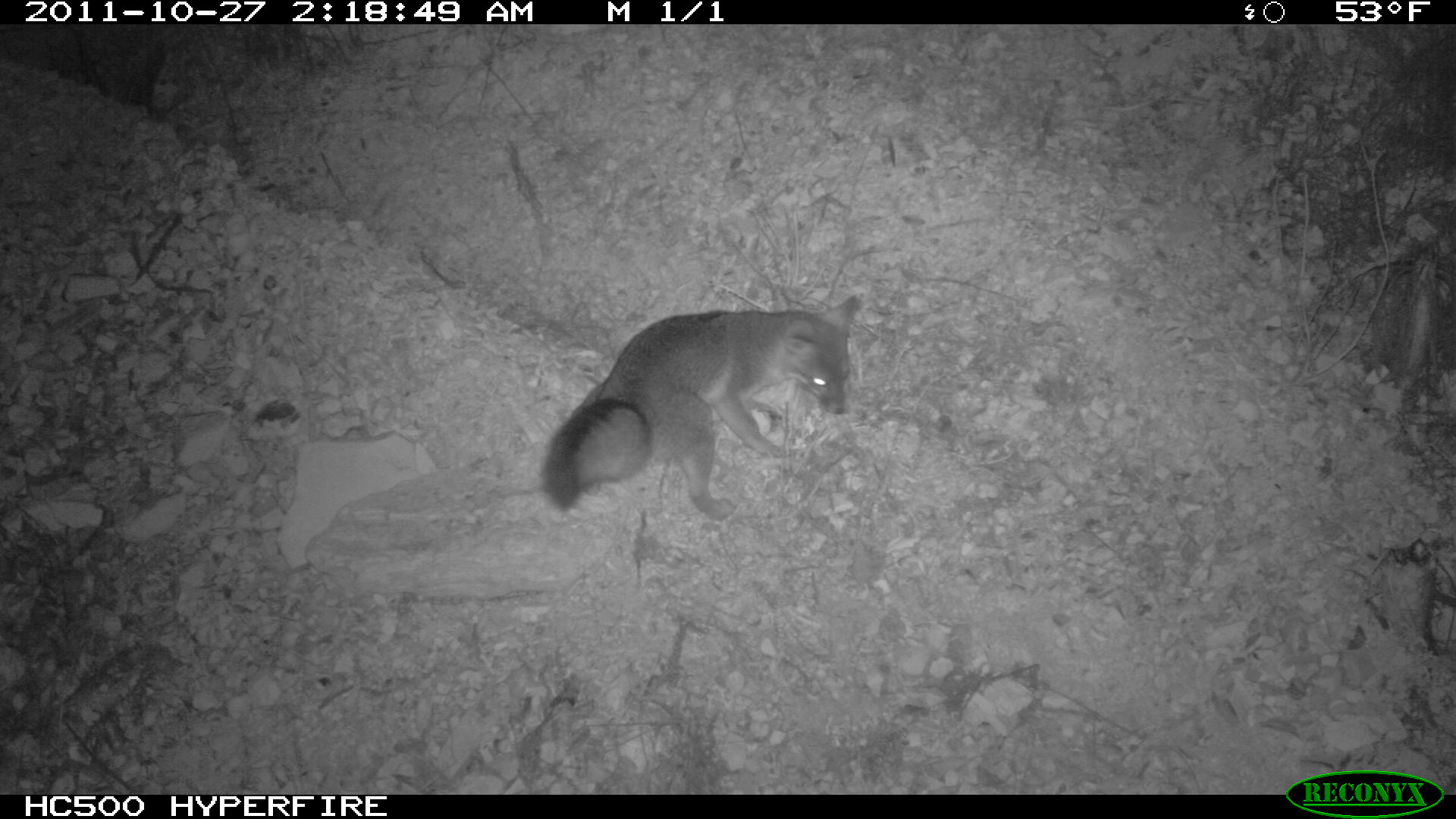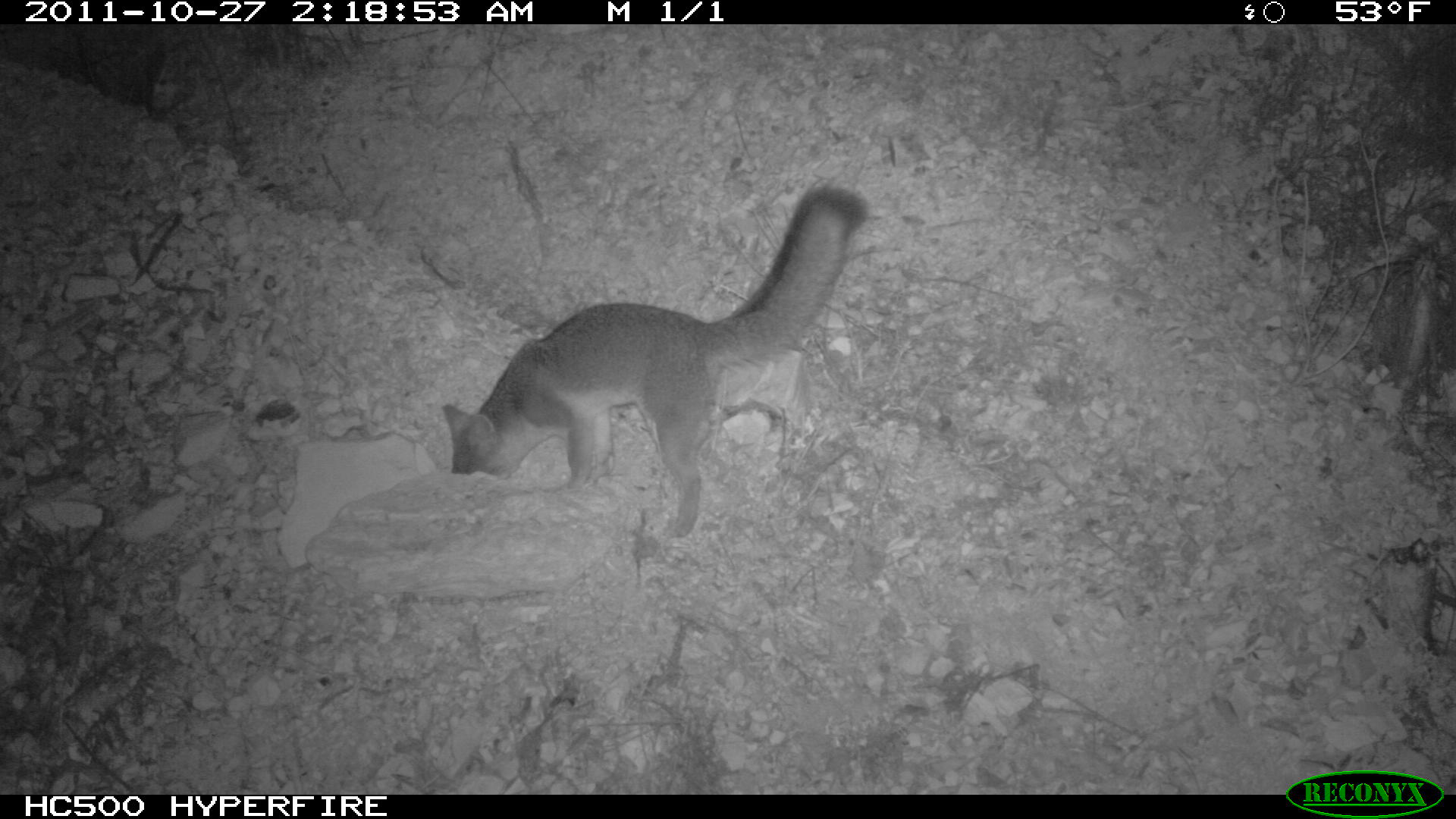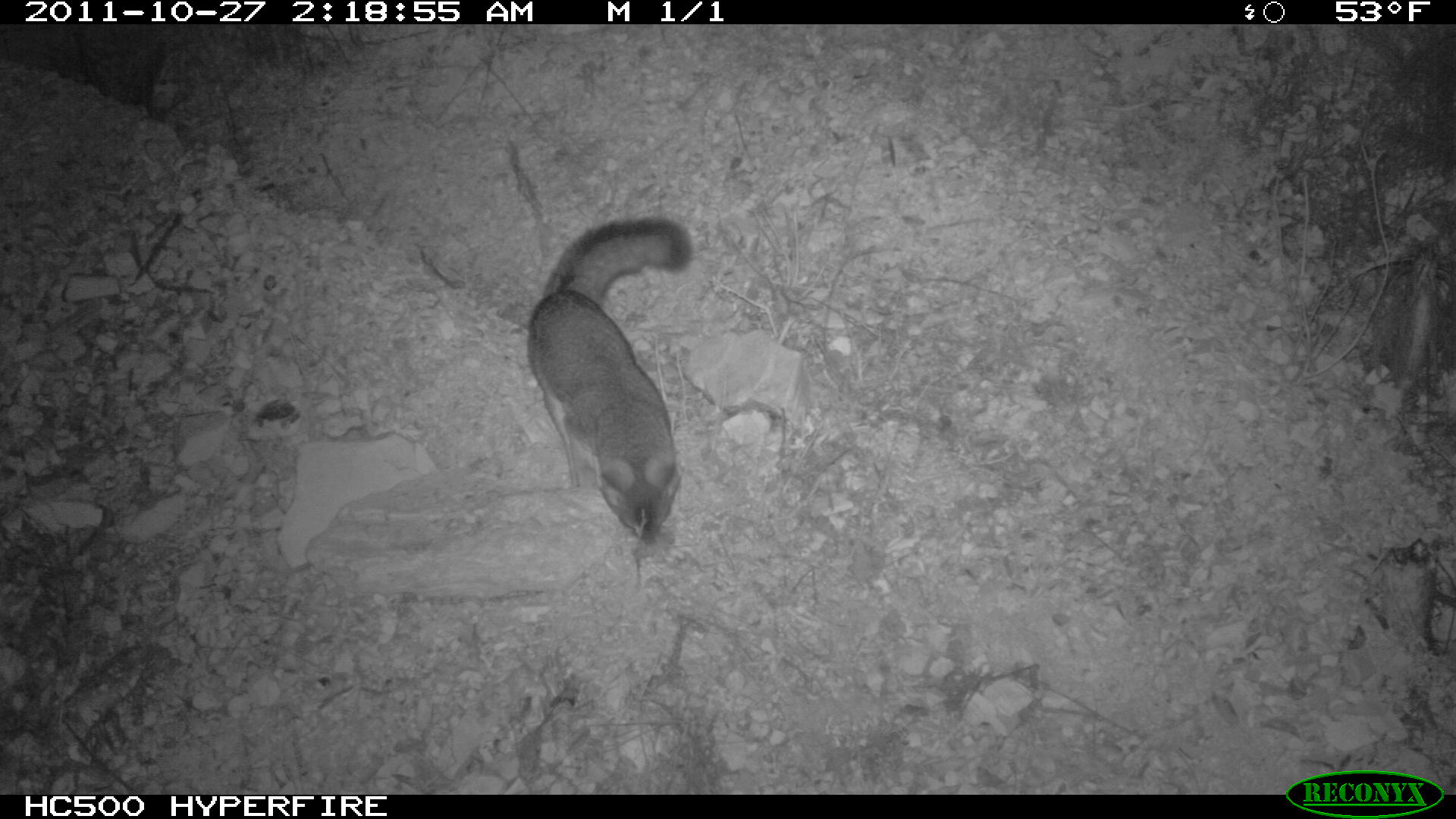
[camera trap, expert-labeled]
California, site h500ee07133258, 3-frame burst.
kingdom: Animalia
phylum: Chordata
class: Mammalia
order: Carnivora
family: Canidae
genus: Urocyon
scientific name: Urocyon littoralis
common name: island fox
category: fox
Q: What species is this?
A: Fox (island fox) (Urocyon littoralis).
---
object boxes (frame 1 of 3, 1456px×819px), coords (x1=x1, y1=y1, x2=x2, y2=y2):
fox: (x1=544, y1=293, x2=863, y2=521)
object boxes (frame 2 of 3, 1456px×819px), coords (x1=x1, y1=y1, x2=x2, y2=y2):
fox: (x1=441, y1=186, x2=864, y2=541)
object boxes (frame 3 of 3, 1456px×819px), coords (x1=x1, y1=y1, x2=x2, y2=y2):
fox: (x1=526, y1=214, x2=693, y2=548)